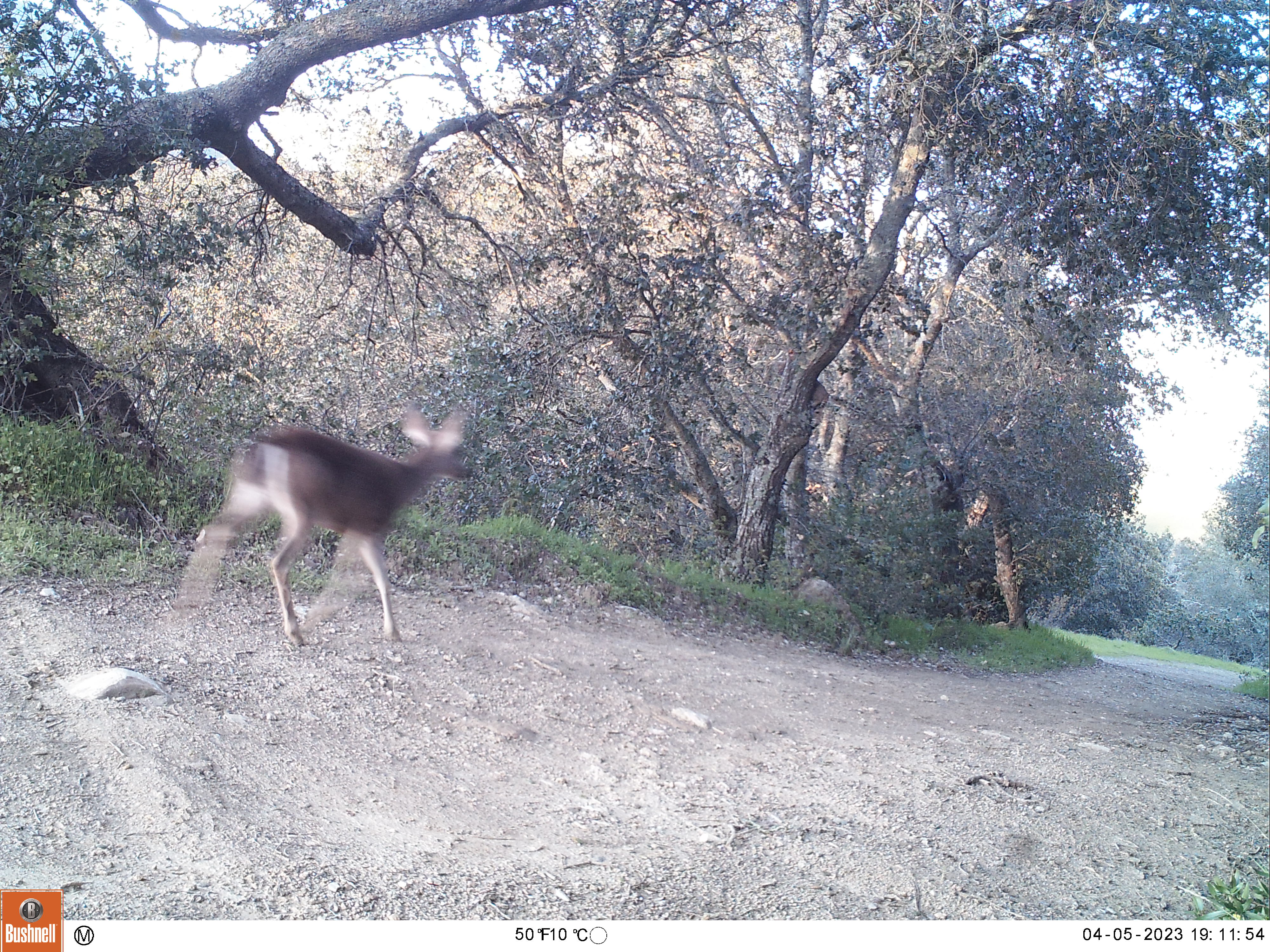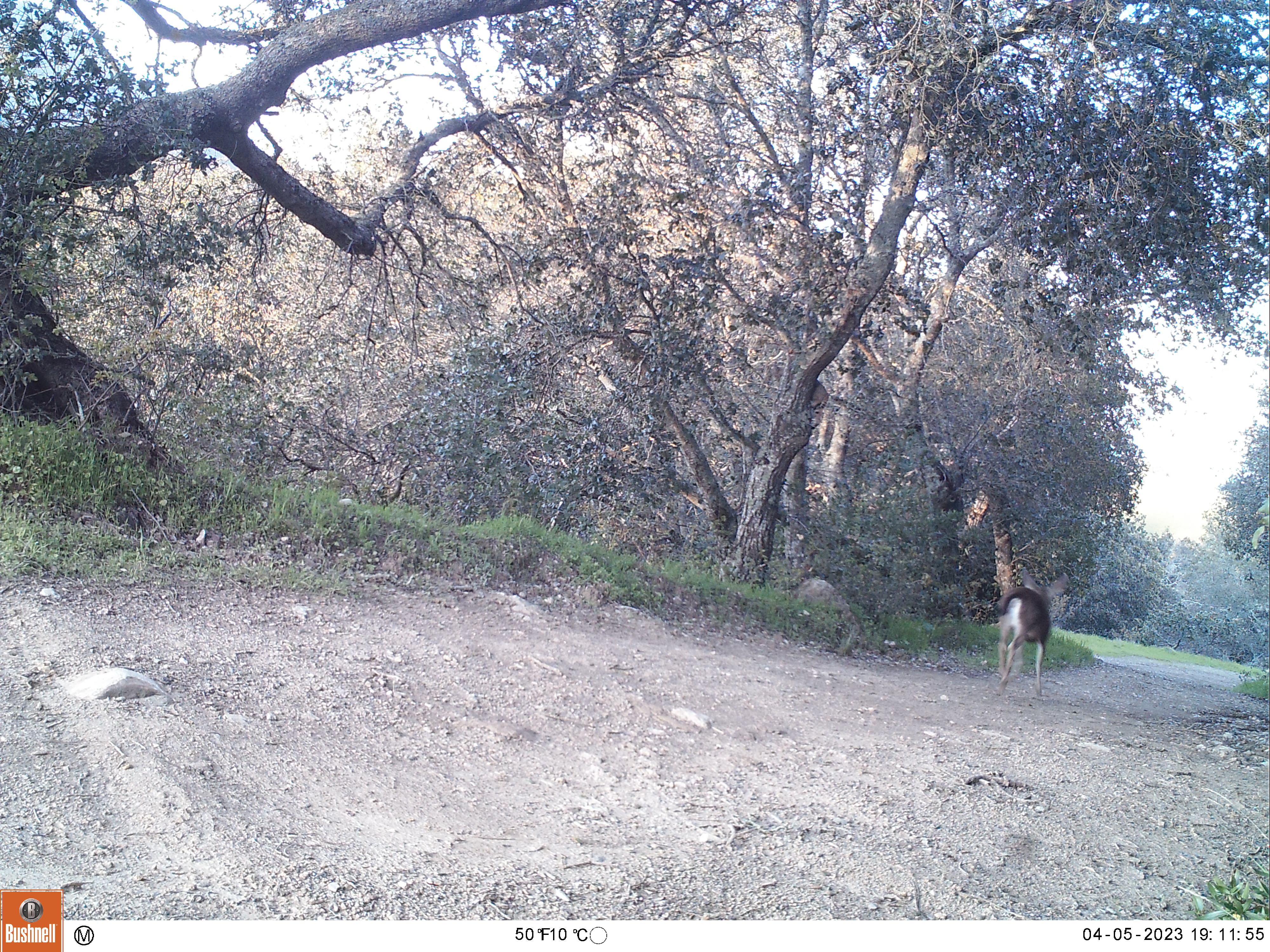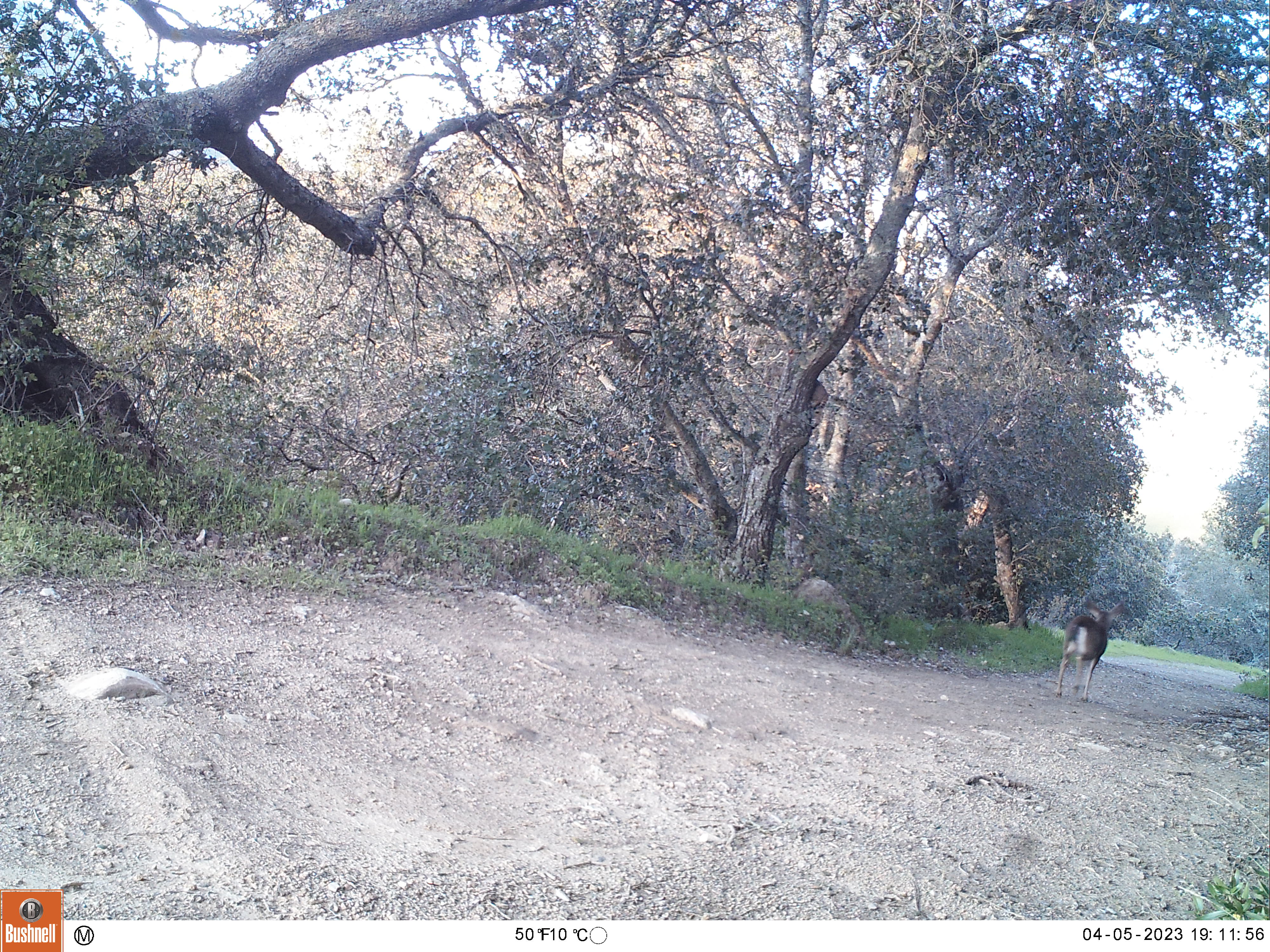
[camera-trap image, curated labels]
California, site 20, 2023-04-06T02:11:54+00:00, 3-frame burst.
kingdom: Animalia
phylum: Chordata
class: Mammalia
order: Artiodactyla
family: Cervidae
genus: Odocoileus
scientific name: Odocoileus hemionus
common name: mule deer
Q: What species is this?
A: Mule deer (Odocoileus hemionus).